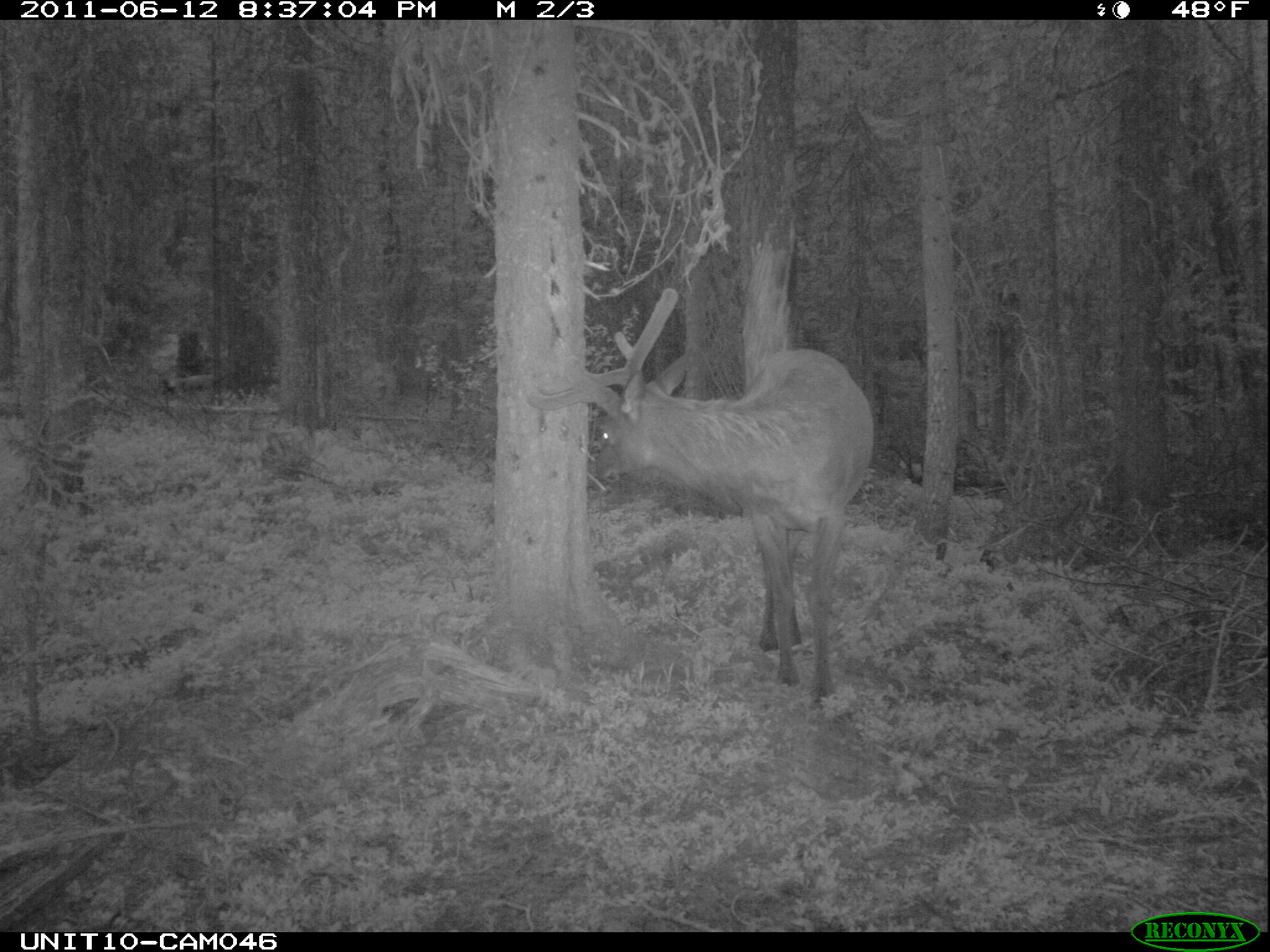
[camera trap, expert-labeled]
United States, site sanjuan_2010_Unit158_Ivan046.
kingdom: Animalia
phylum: Chordata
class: Mammalia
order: Artiodactyla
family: Cervidae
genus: Cervus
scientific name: Cervus elaphus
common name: red deer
Cervus elaphus (red deer).